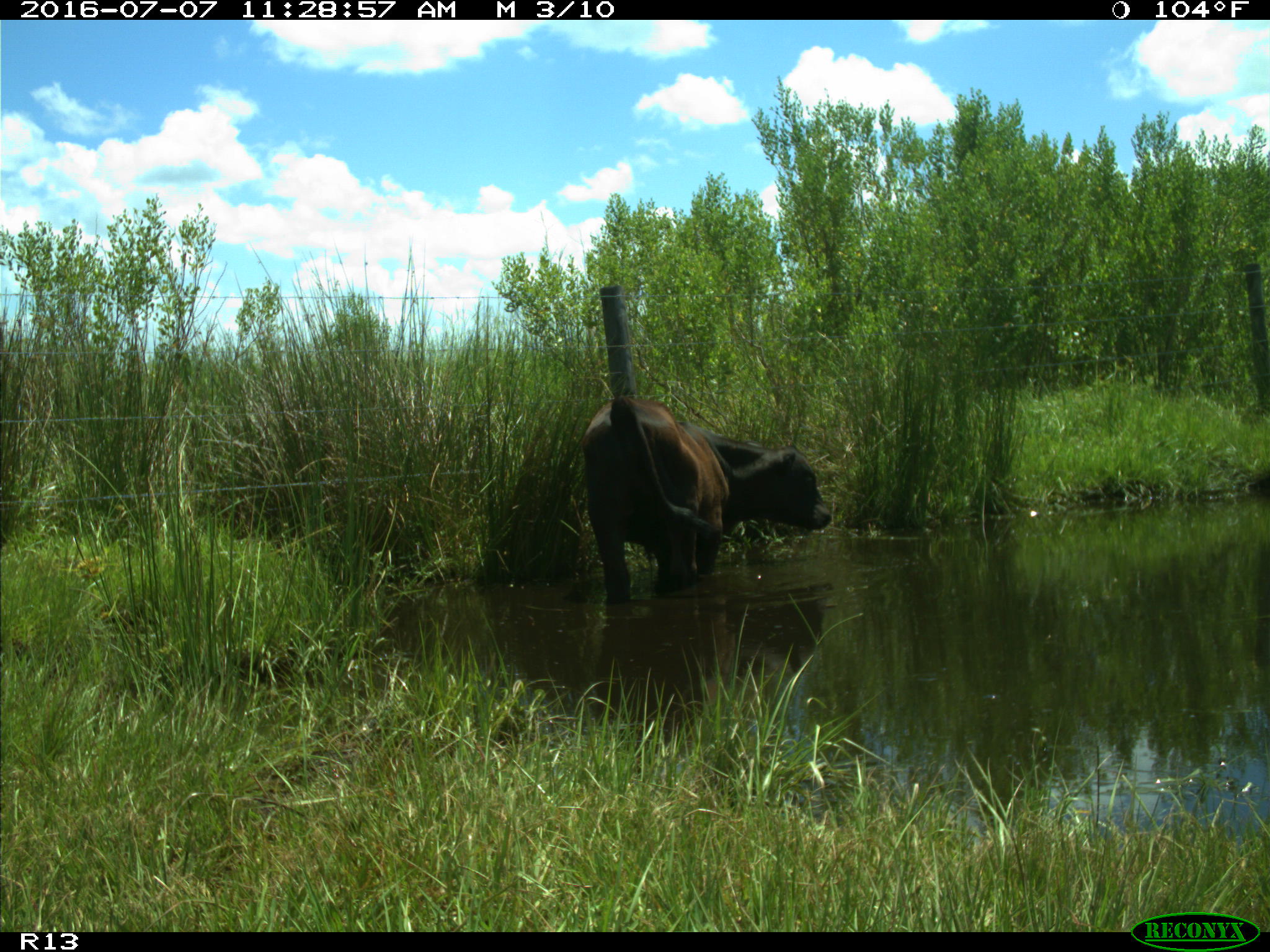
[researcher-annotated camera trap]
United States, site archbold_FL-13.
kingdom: Animalia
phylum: Chordata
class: Mammalia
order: Artiodactyla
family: Bovidae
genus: Bos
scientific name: Bos taurus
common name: domestic cow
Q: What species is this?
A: Bos taurus (domestic cow).